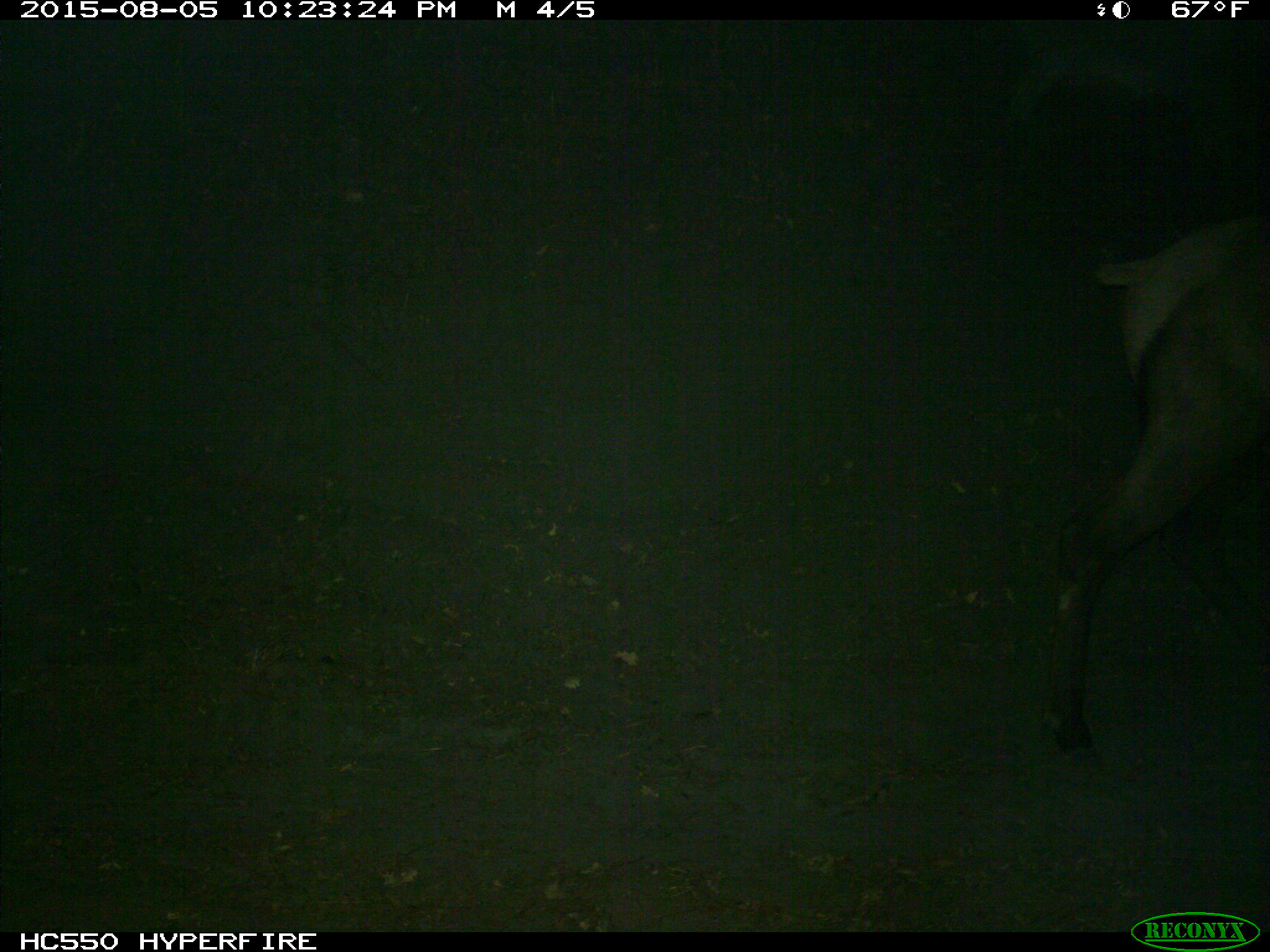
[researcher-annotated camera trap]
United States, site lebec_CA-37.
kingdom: Animalia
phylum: Chordata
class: Mammalia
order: Artiodactyla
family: Cervidae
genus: Cervus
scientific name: Cervus canadensis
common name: elk